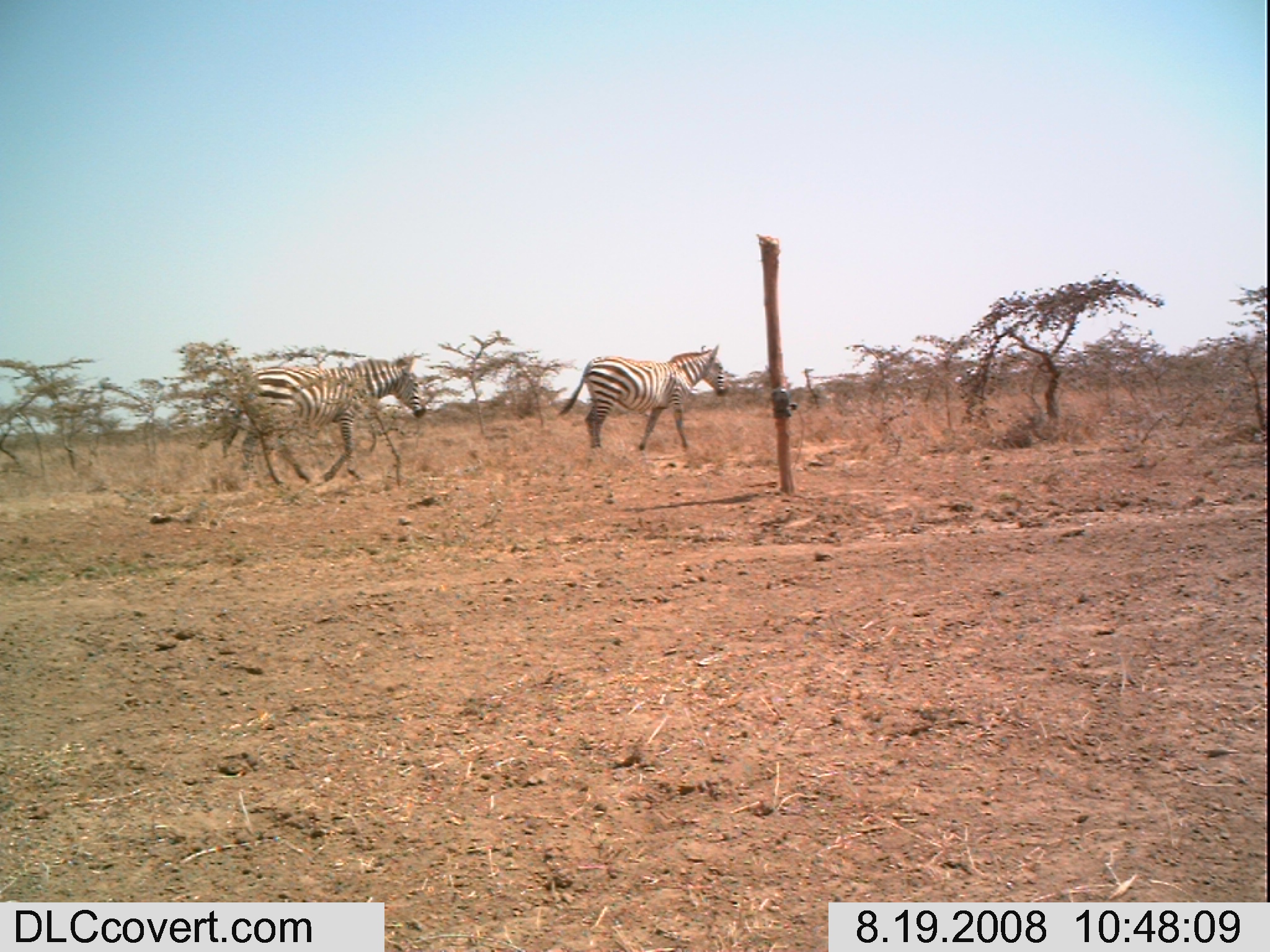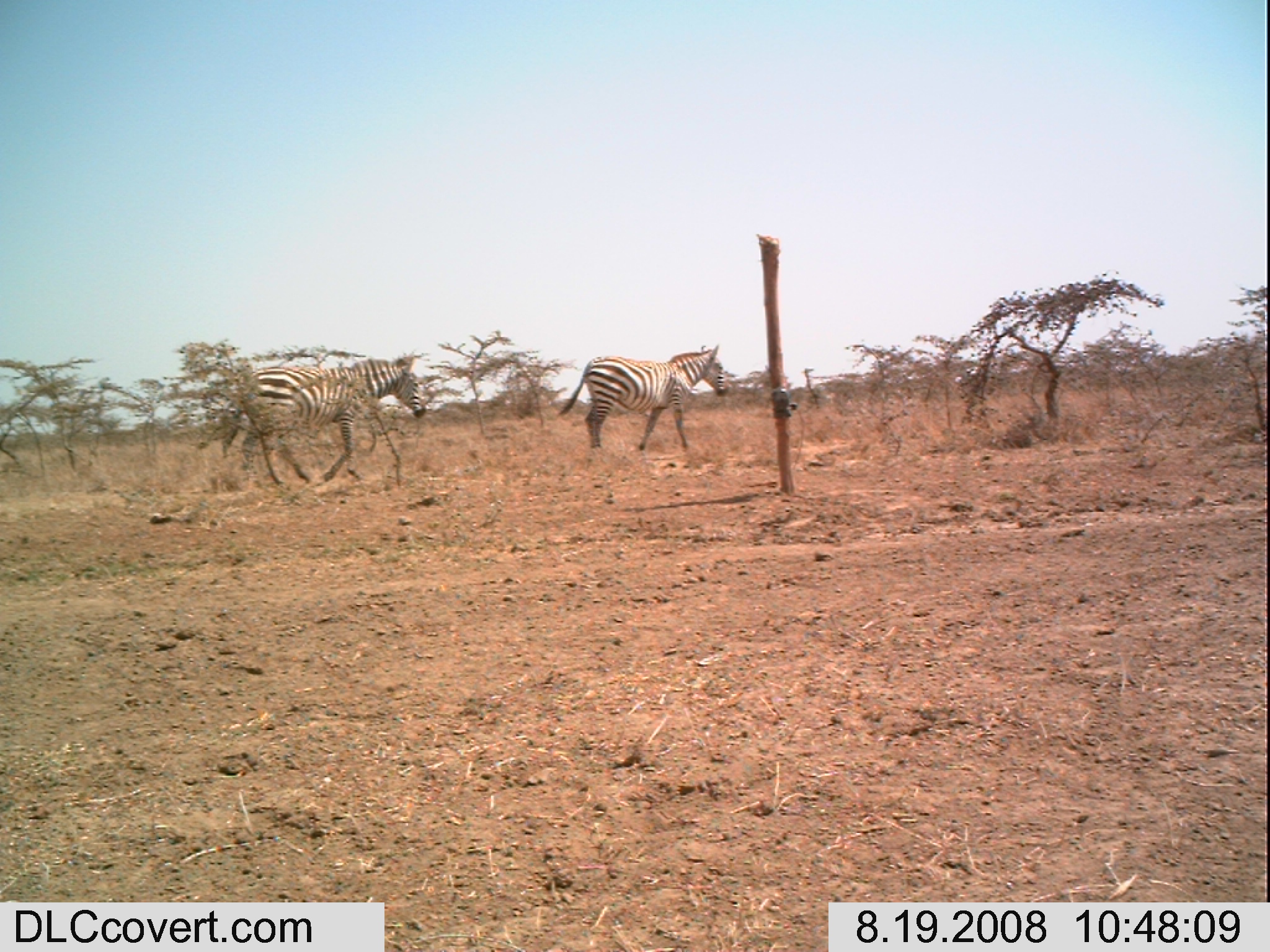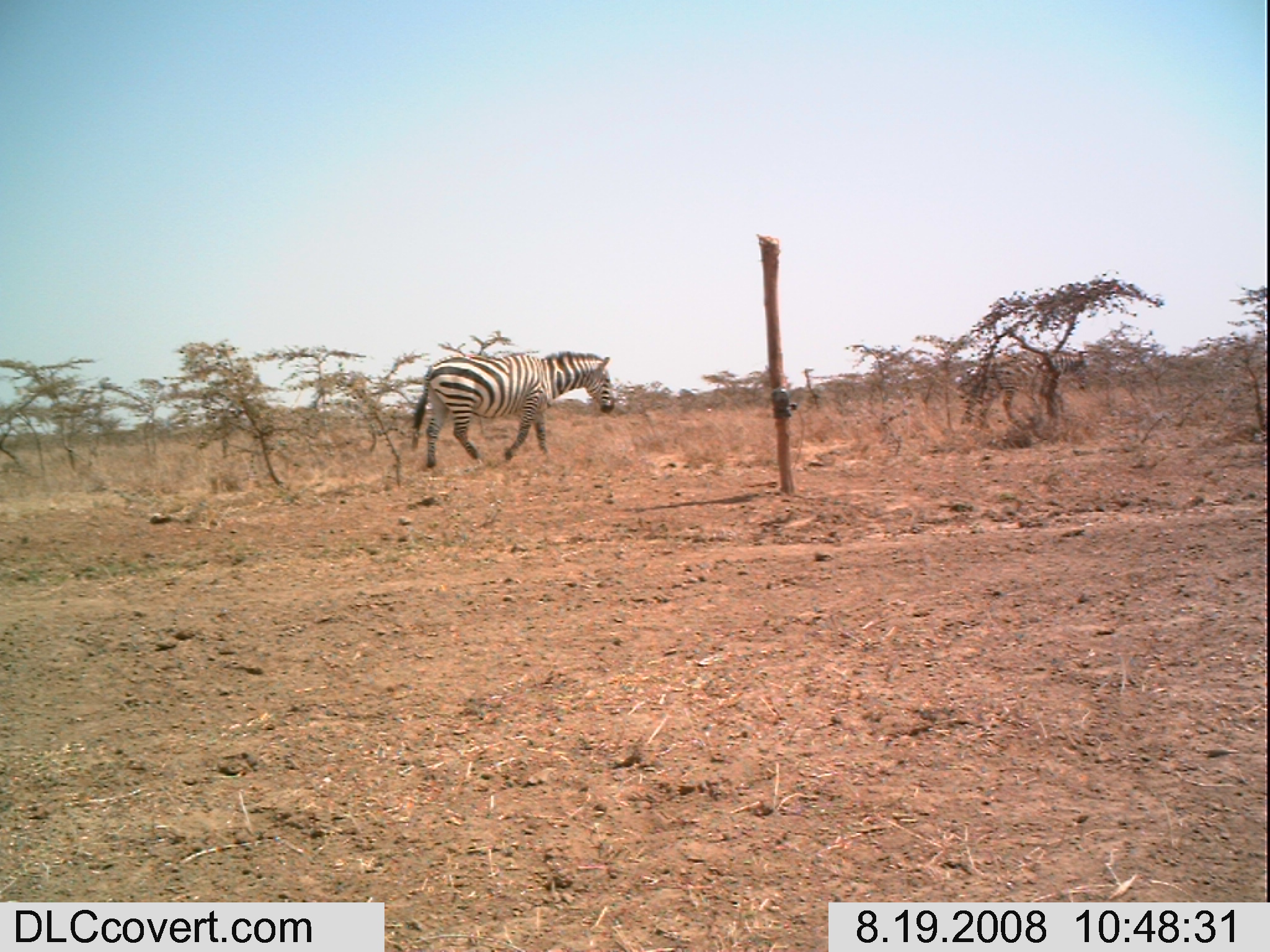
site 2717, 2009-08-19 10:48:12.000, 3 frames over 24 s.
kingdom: Animalia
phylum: Chordata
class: Mammalia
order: Perissodactyla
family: Equidae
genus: Equus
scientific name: Equus quagga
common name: plains zebra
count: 2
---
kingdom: Animalia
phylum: Chordata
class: Mammalia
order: Artiodactyla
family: Bovidae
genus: Nanger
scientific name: Nanger granti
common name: grant's gazelle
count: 1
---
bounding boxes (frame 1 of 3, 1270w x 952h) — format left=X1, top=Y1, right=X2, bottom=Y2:
equus quagga: left=219, top=352, right=426, bottom=484; left=556, top=345, right=729, bottom=455